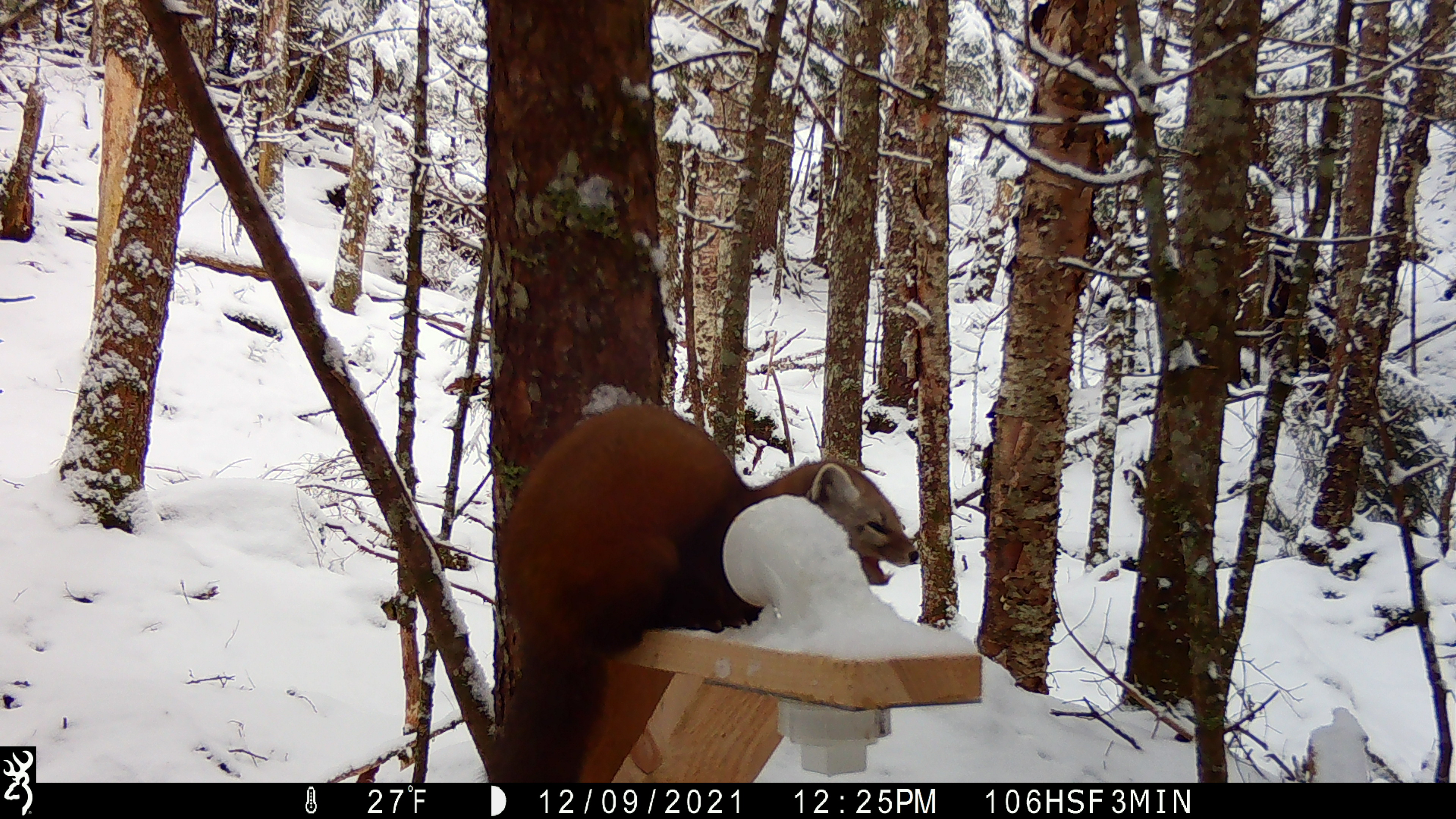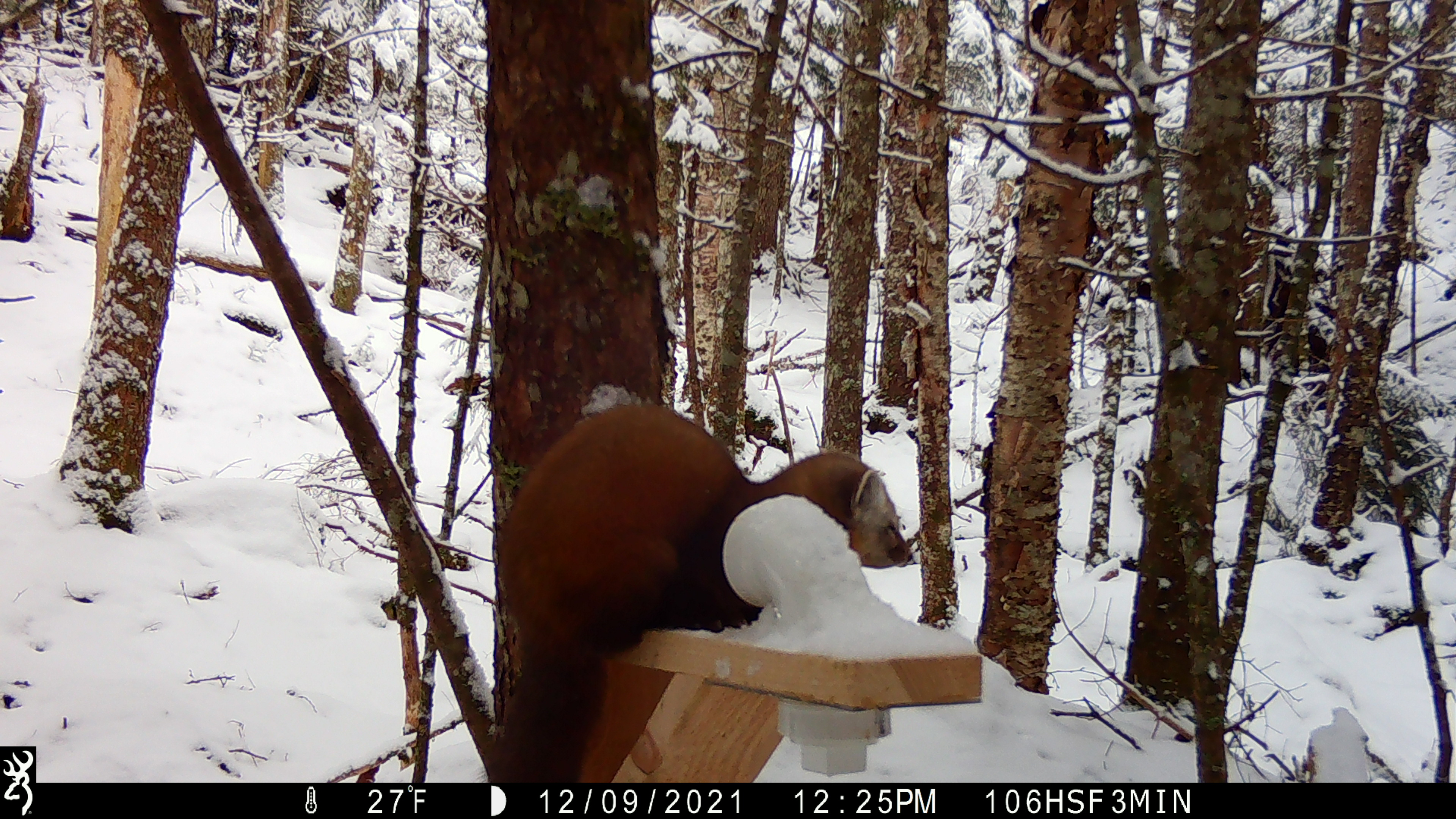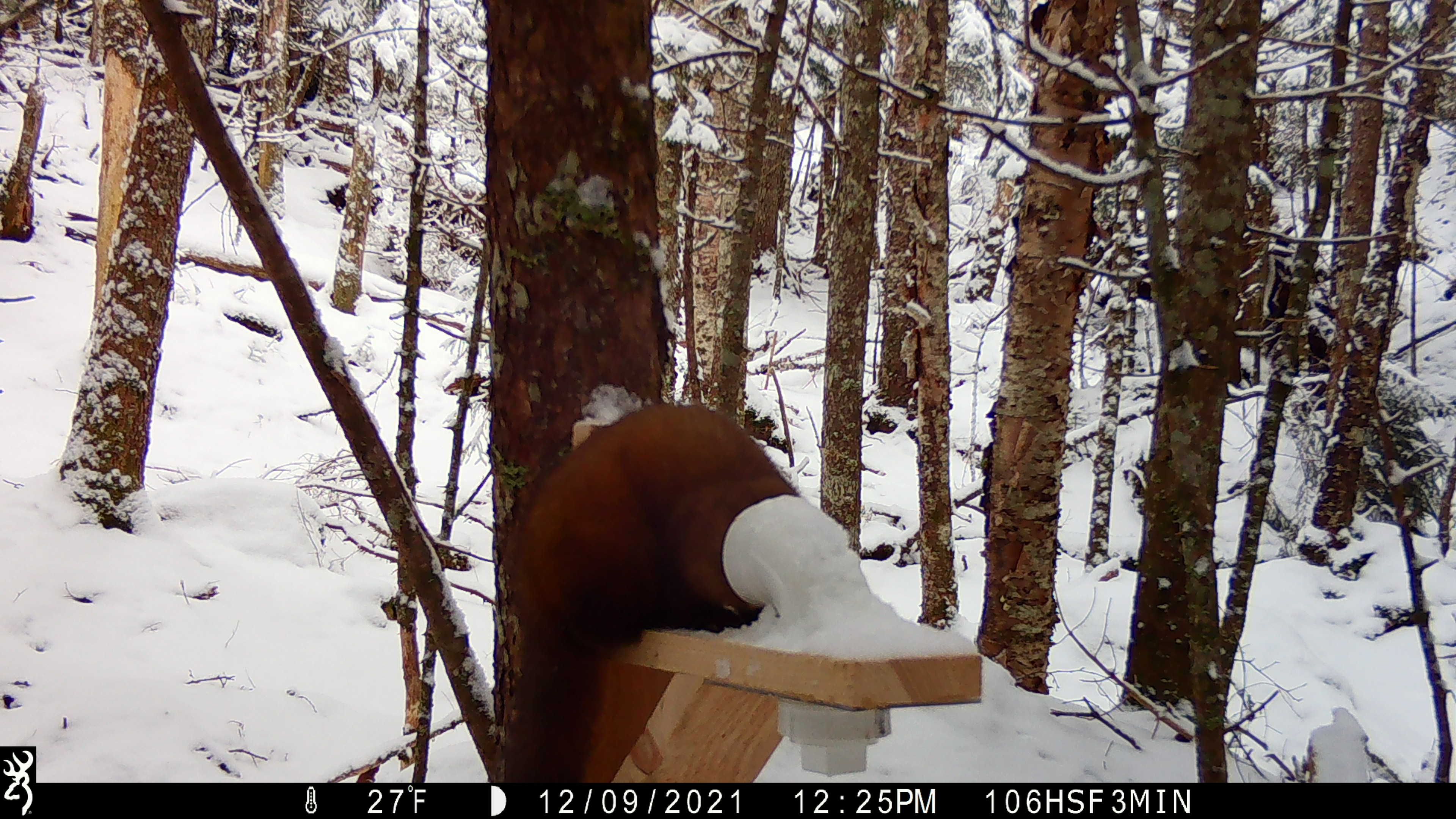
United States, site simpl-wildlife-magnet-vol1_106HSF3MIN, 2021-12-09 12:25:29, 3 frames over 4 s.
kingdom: Animalia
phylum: Chordata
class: Mammalia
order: Carnivora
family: Mustelidae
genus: Martes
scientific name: Martes americana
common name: american marten